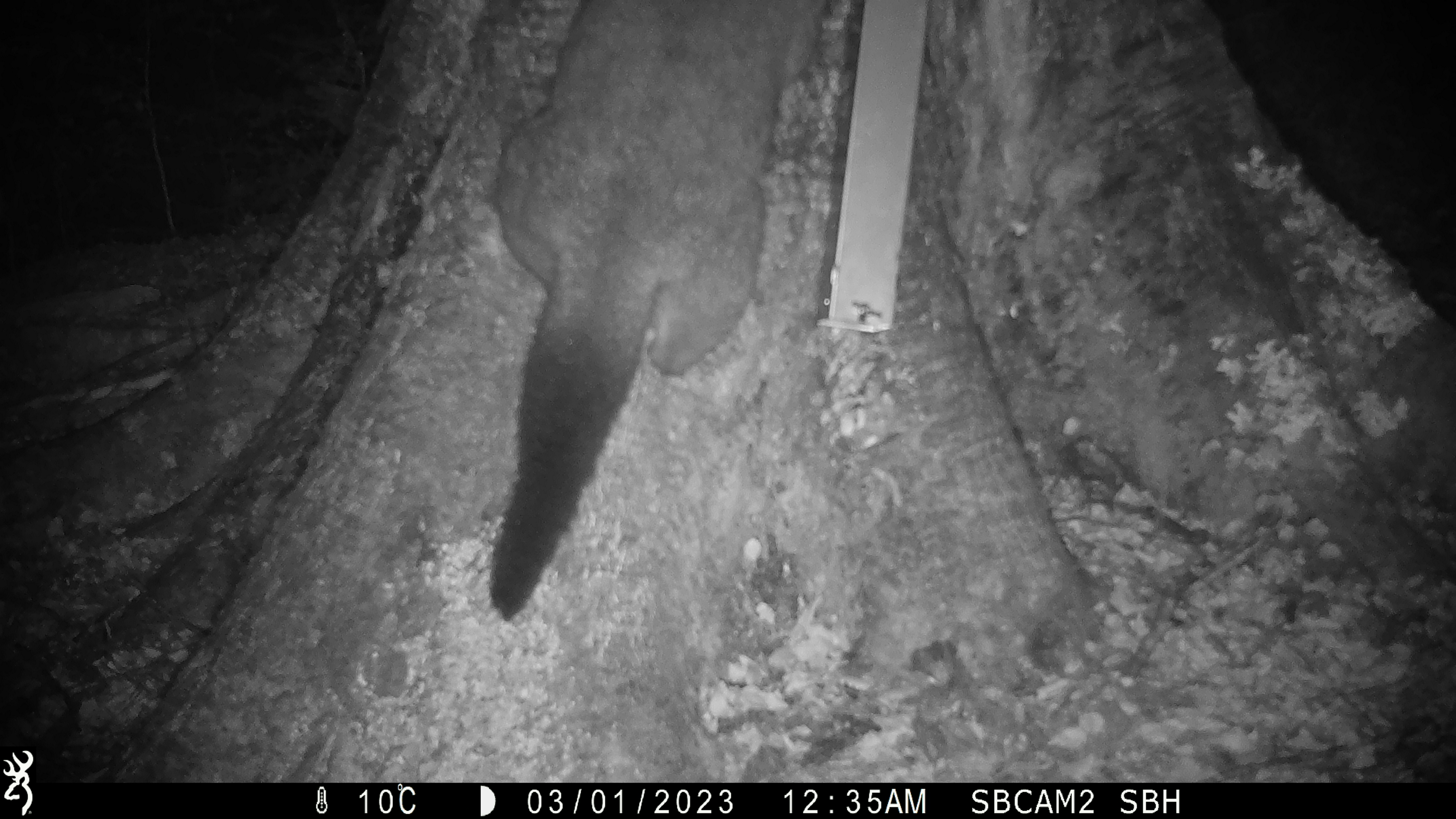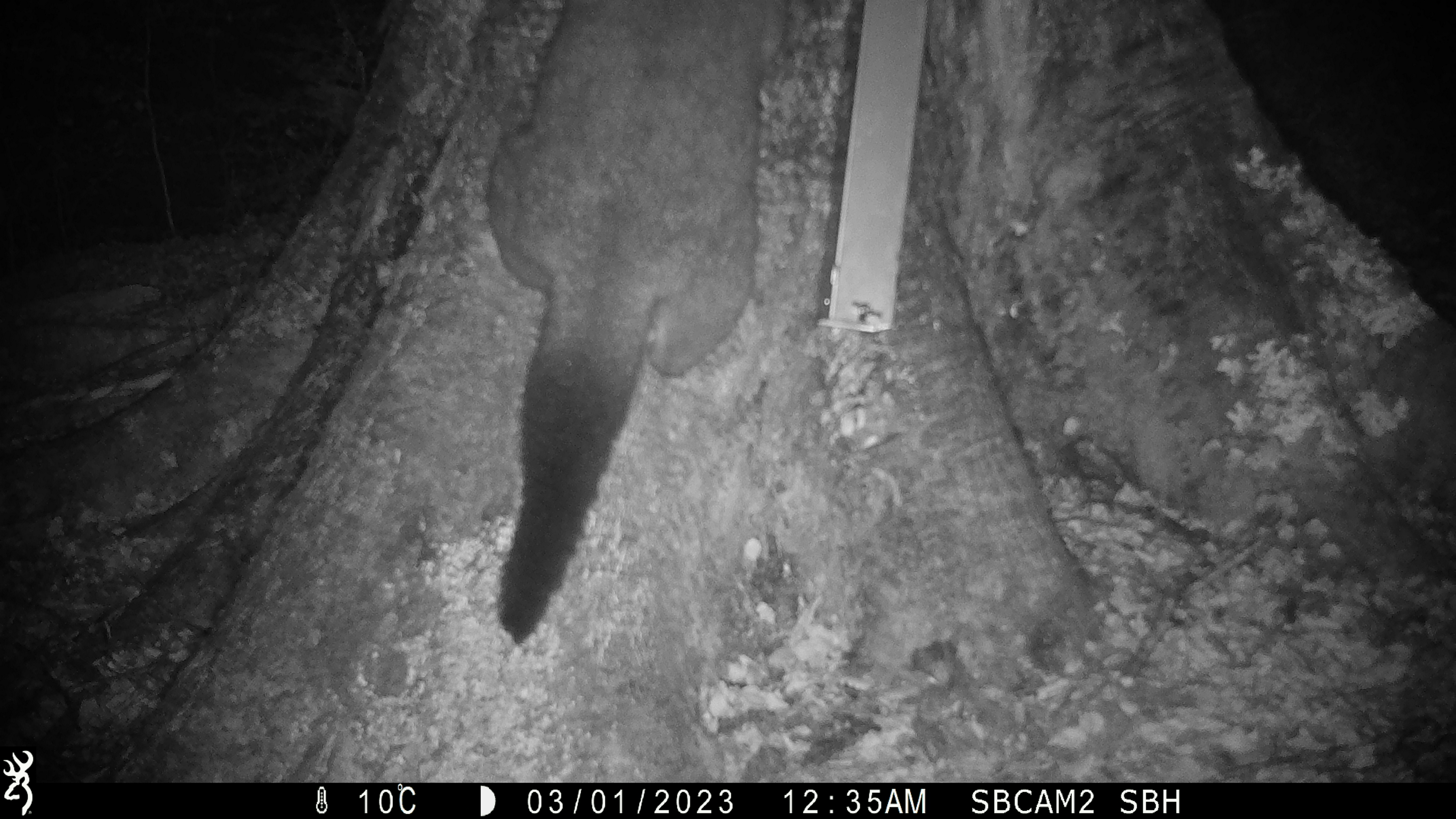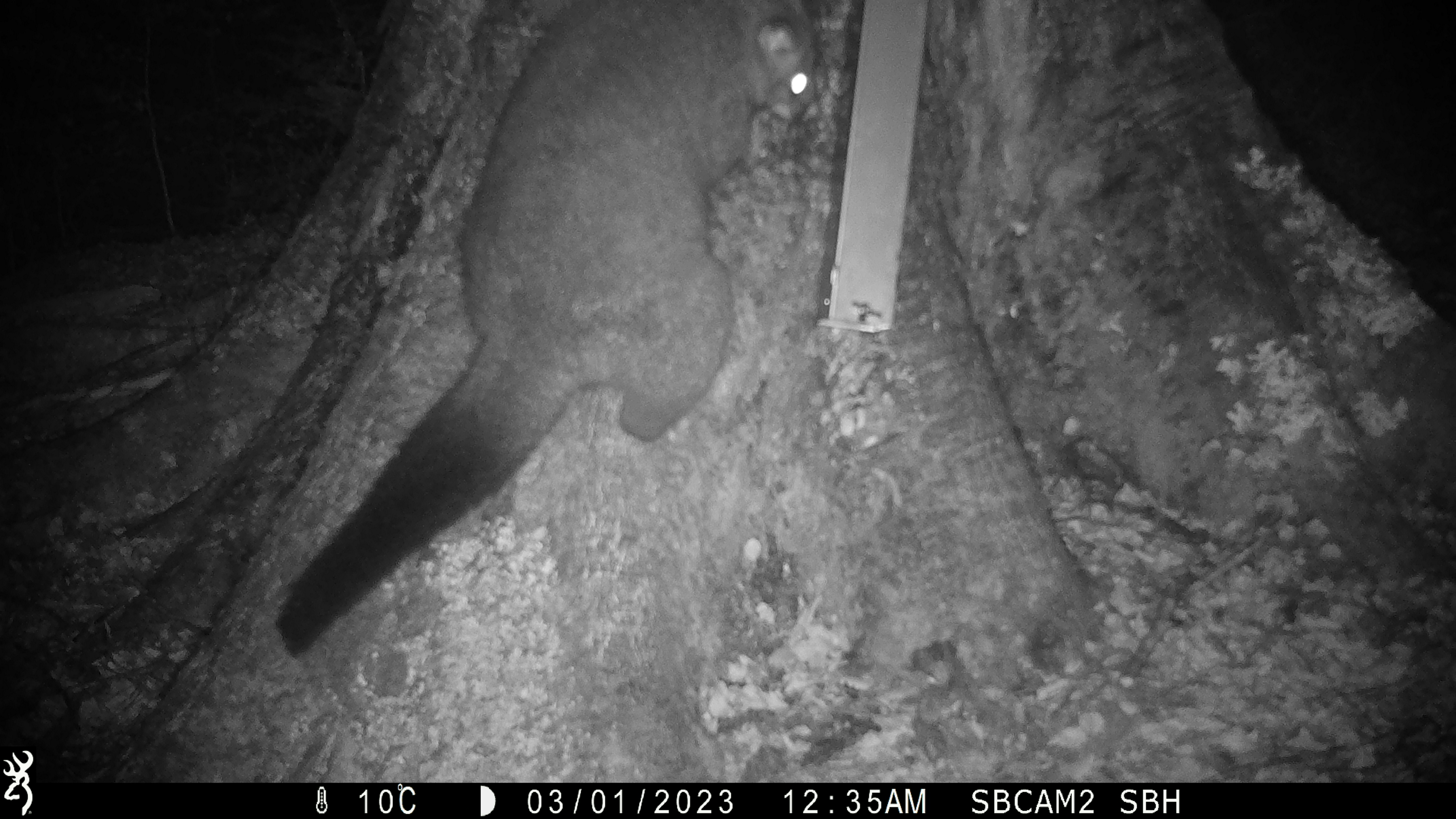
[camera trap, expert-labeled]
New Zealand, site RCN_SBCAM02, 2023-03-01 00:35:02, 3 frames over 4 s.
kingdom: Animalia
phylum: Chordata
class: Mammalia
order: Diprotodontia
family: Phalangeridae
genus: Trichosurus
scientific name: Trichosurus vulpecula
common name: common brushtail possum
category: possum